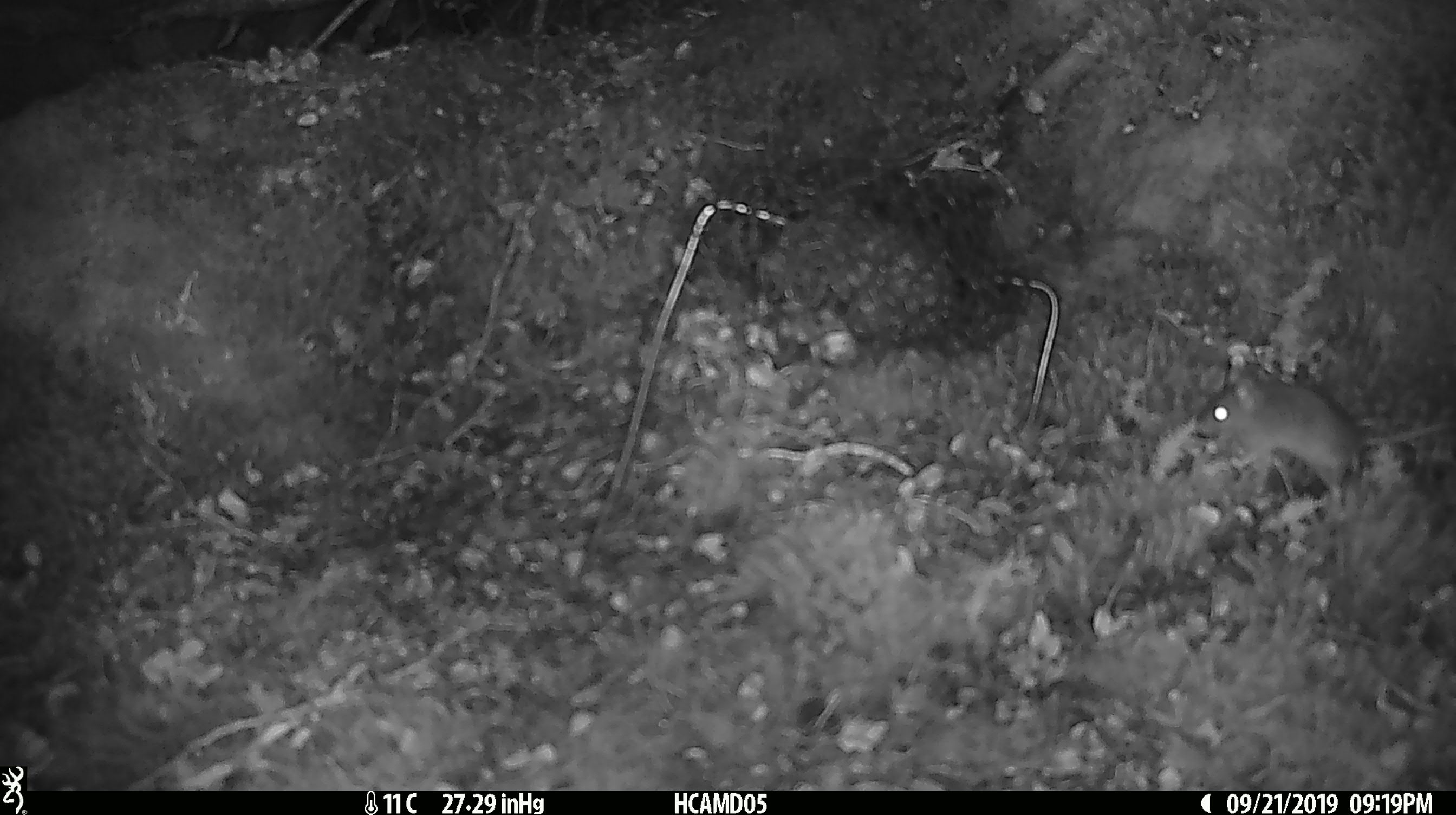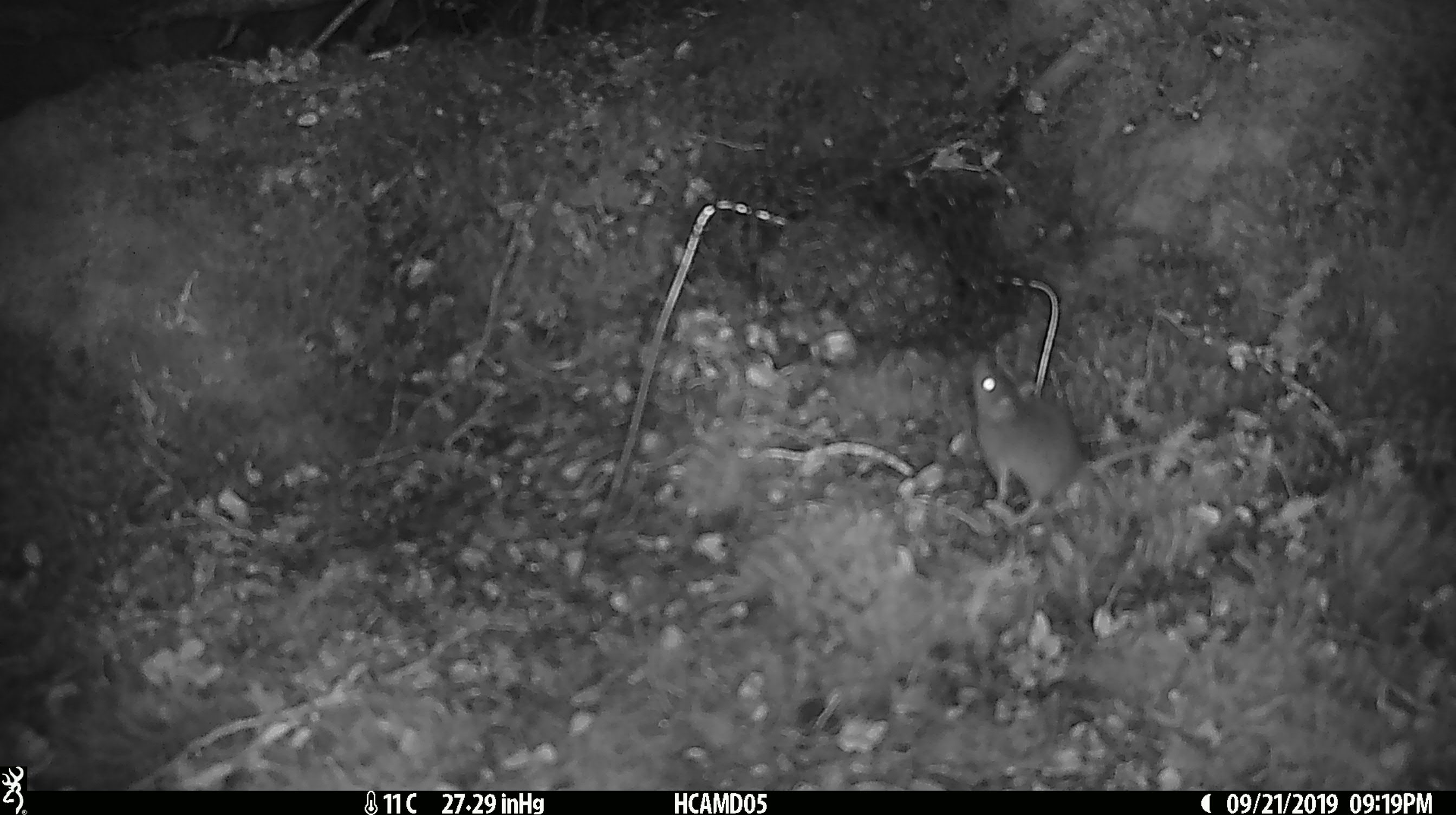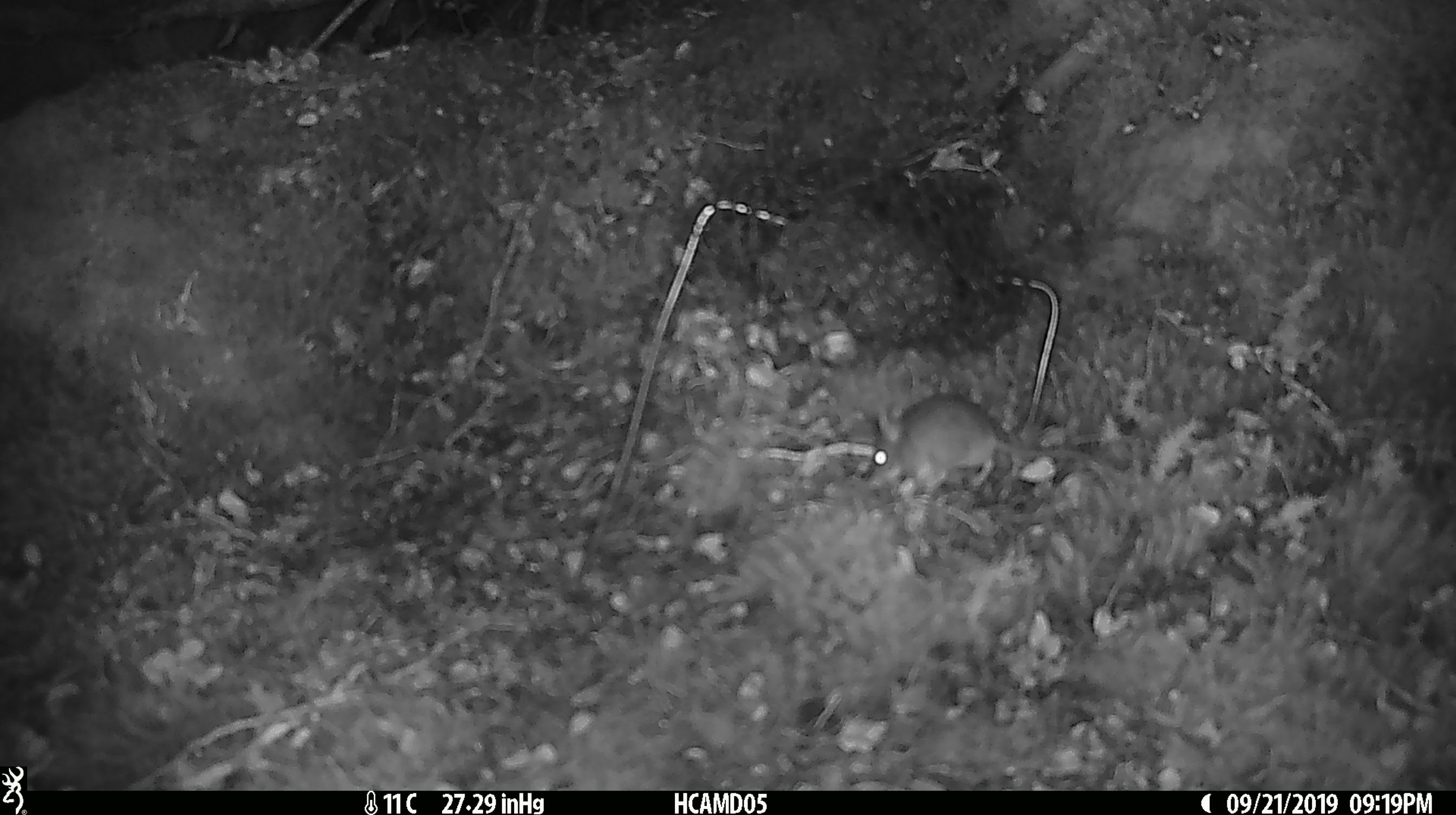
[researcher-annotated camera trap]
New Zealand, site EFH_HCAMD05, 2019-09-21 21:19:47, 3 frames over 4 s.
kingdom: Animalia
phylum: Chordata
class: Mammalia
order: Rodentia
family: Muridae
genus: Mus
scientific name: Mus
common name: mouse